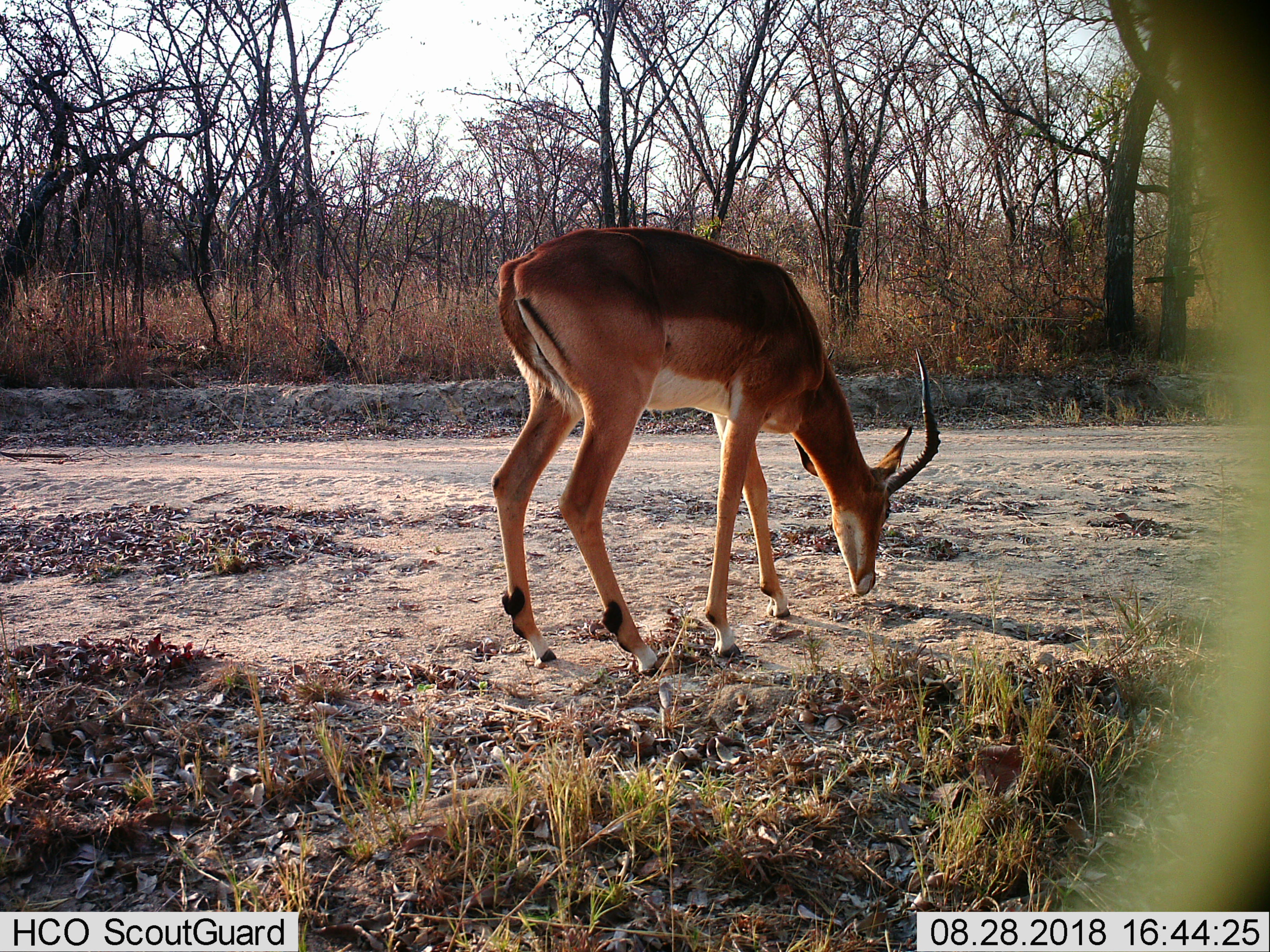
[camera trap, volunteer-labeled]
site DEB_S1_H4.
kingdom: Animalia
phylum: Chordata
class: Mammalia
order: Artiodactyla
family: Bovidae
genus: Aepyceros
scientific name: Aepyceros melampus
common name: impala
Impala (Aepyceros melampus), count 1. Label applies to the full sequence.